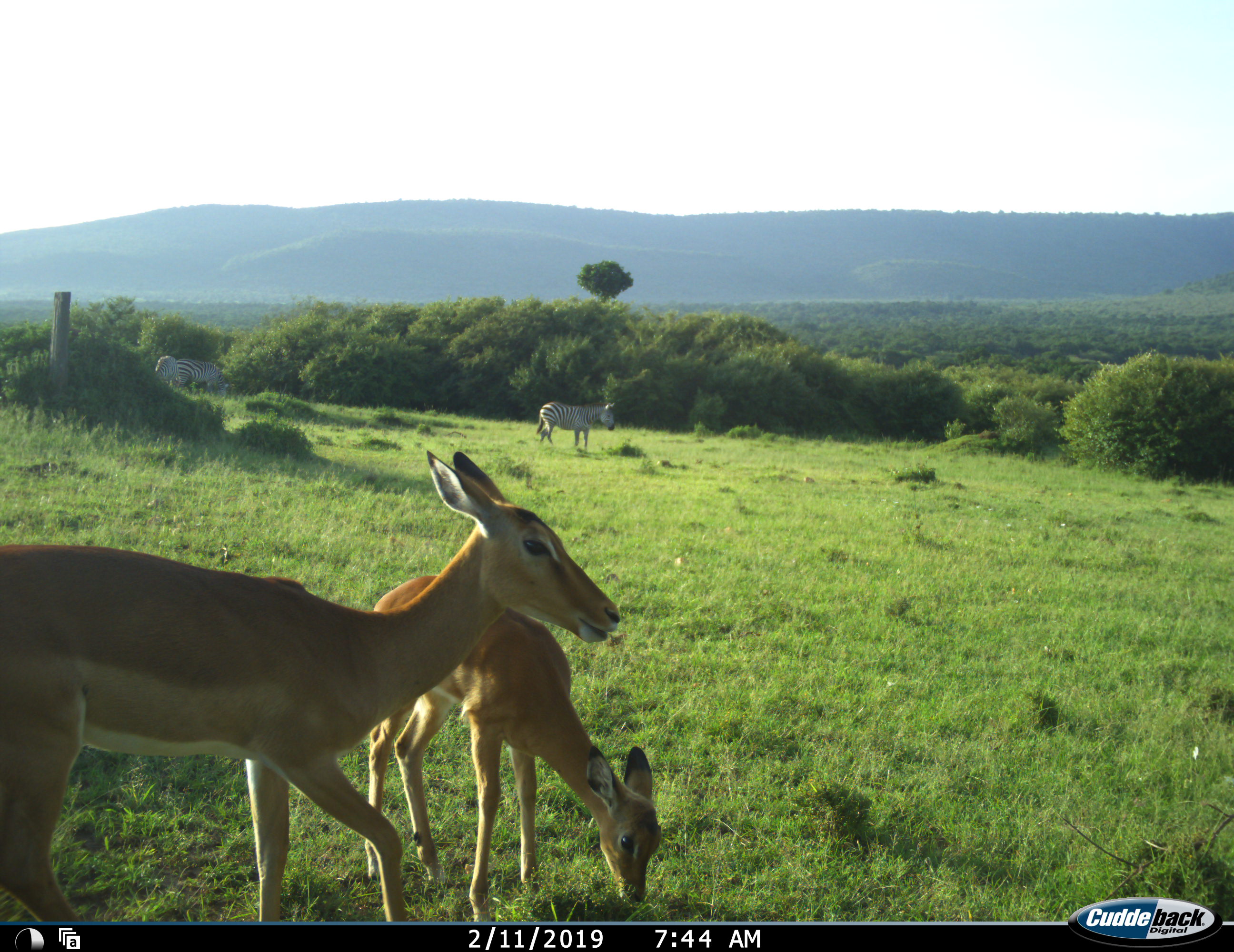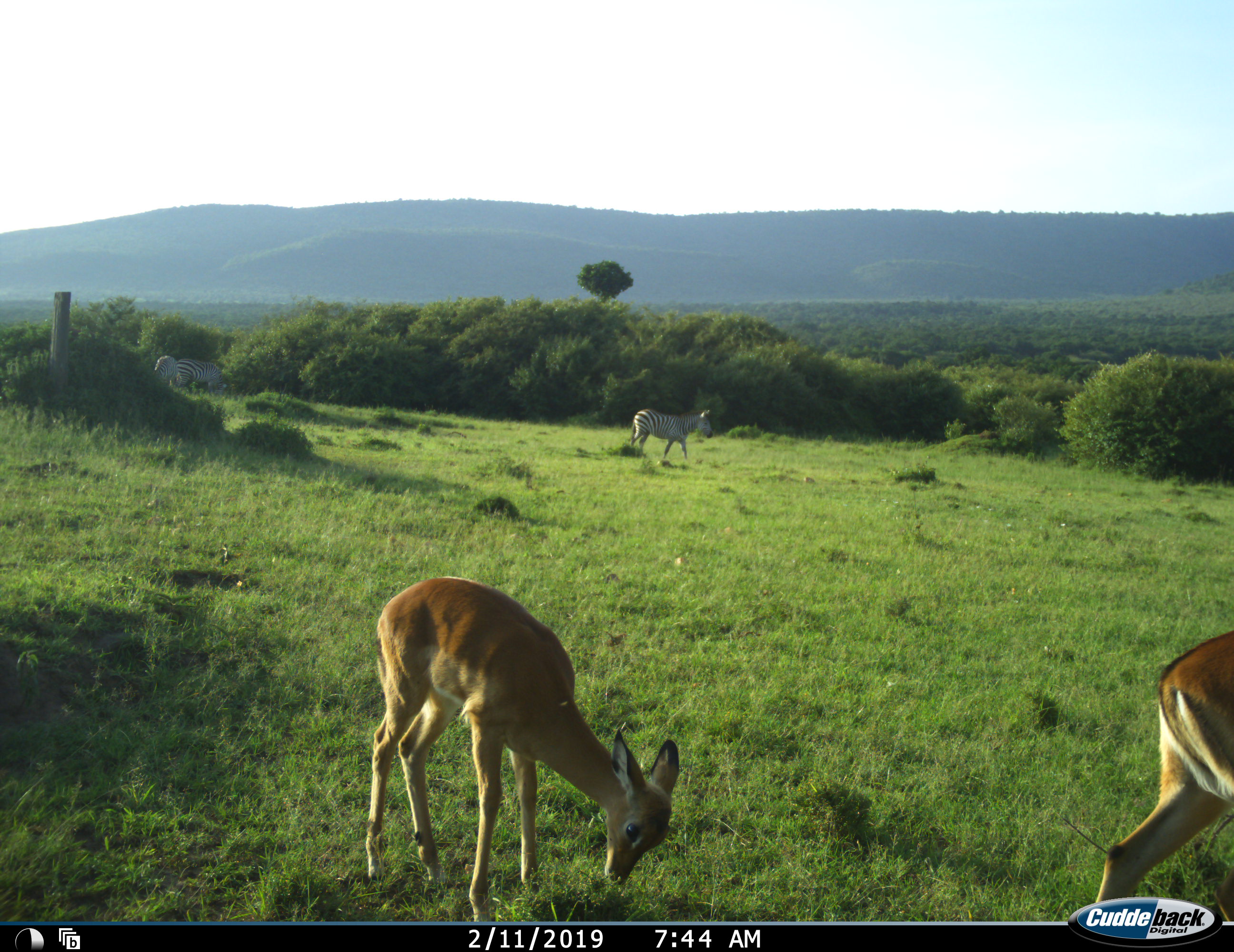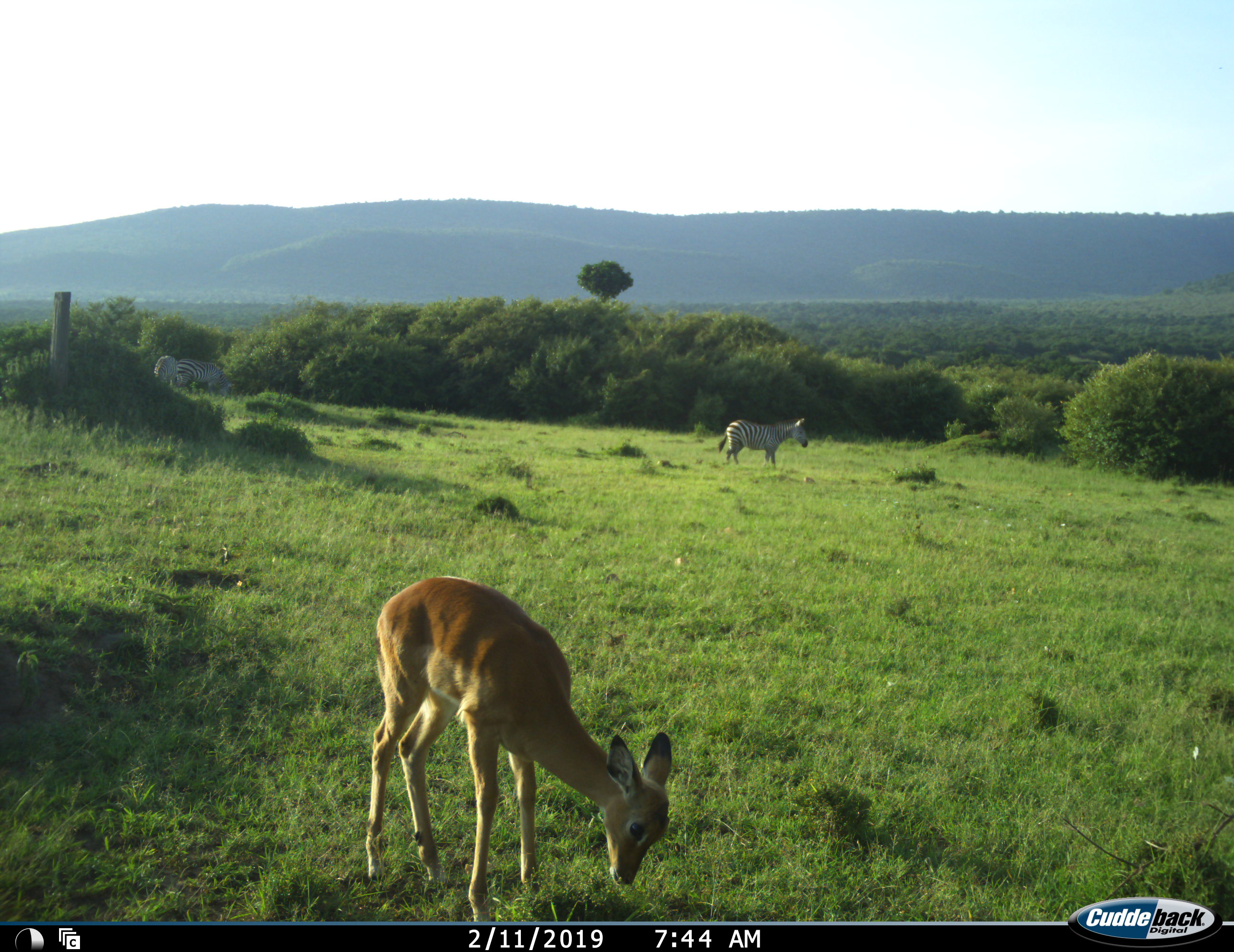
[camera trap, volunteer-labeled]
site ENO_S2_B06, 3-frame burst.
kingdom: Animalia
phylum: Chordata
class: Mammalia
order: Artiodactyla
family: Bovidae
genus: Aepyceros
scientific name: Aepyceros melampus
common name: impala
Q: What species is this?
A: Impala (Aepyceros melampus).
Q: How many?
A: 2.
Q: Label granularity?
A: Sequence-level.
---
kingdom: Animalia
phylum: Chordata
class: Mammalia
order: Perissodactyla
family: Equidae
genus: Equus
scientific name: Equus quagga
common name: plains zebra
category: zebraplains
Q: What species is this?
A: Zebraplains (plains zebra) (Equus quagga).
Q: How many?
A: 3.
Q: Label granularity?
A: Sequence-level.